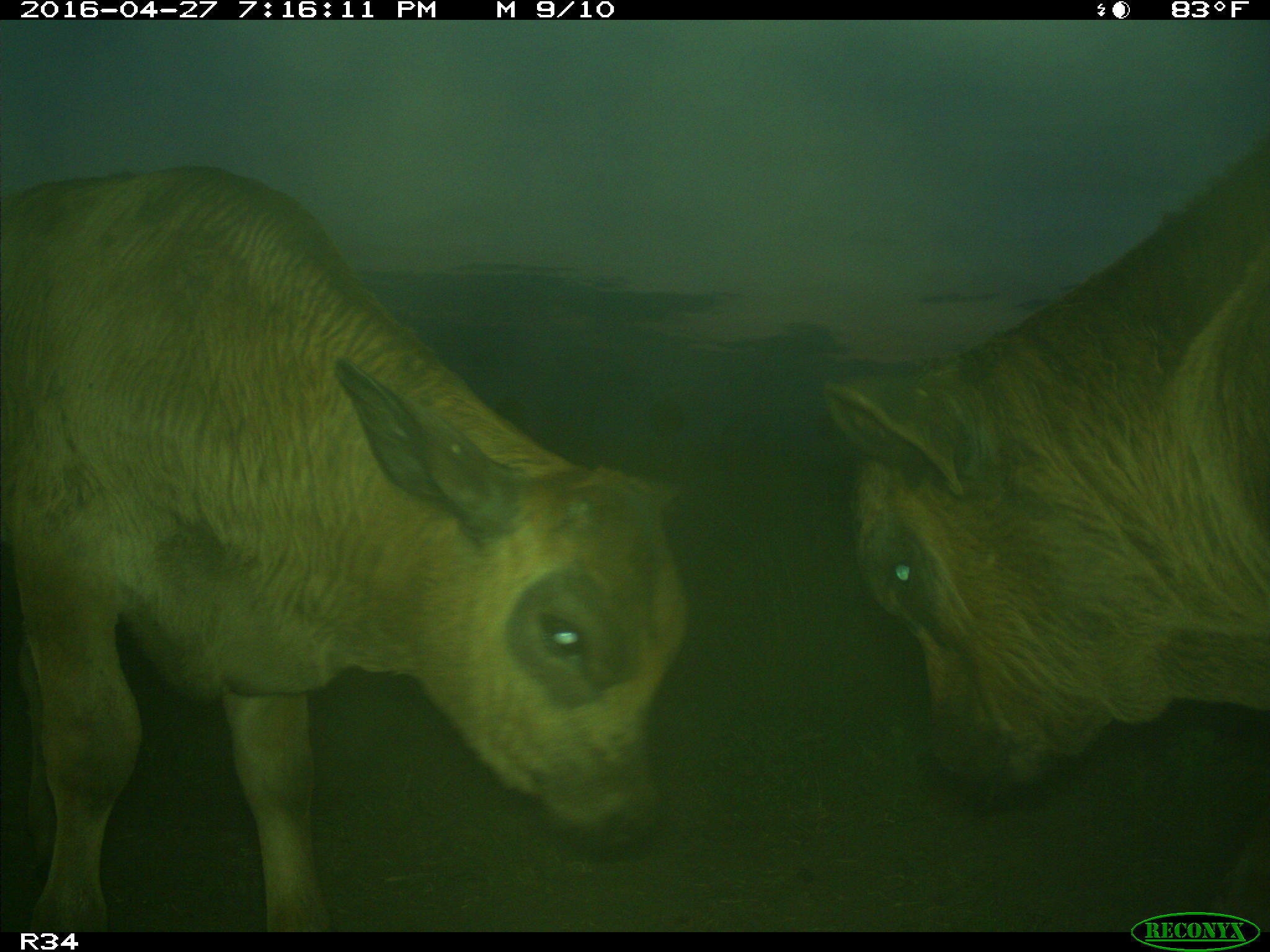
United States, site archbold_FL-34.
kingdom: Animalia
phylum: Chordata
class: Mammalia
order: Artiodactyla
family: Bovidae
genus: Bos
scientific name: Bos taurus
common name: domestic cow